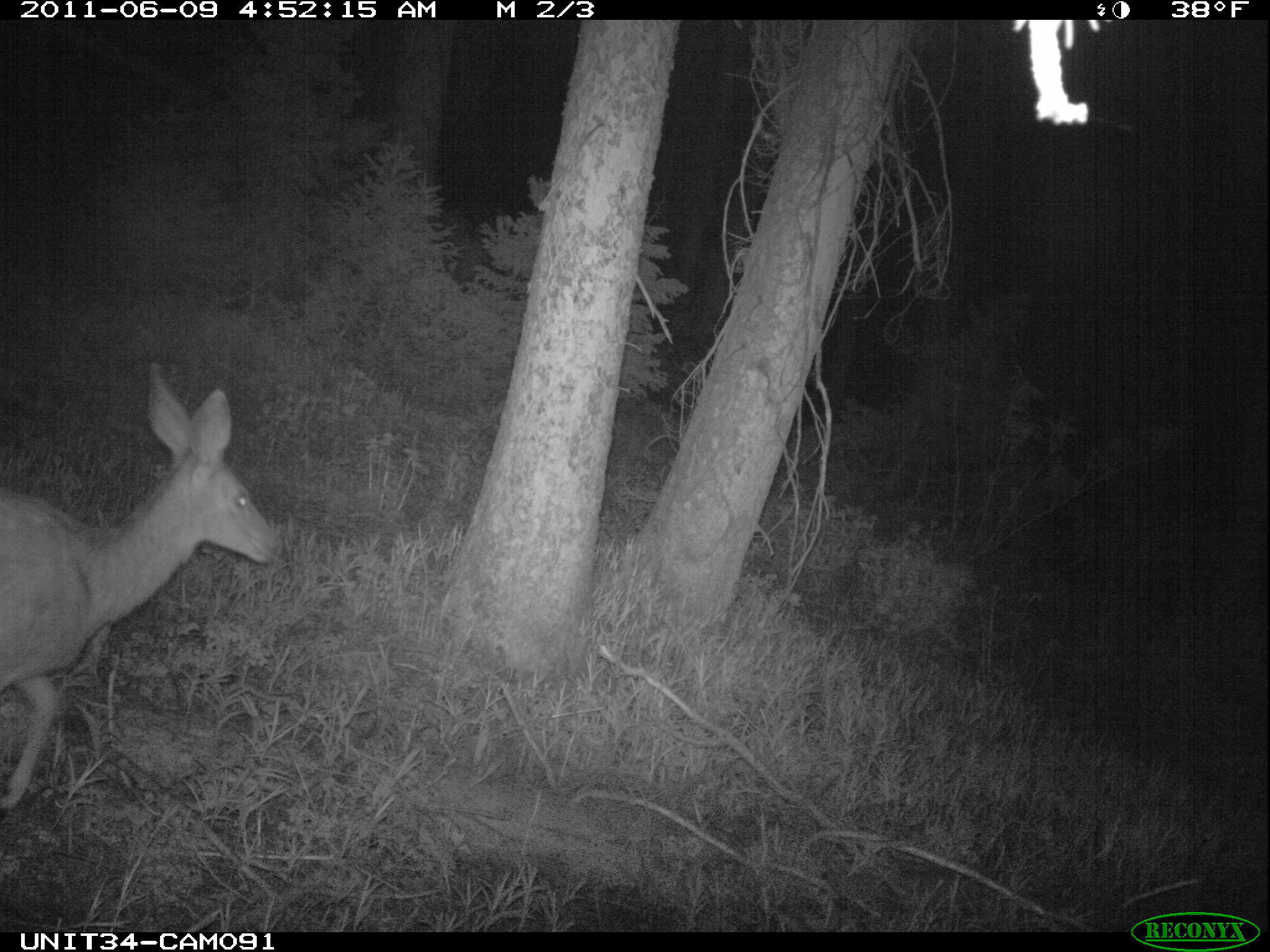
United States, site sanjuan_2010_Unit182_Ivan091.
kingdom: Animalia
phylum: Chordata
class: Mammalia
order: Artiodactyla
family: Cervidae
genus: Odocoileus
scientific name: Odocoileus hemionus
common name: mule deer